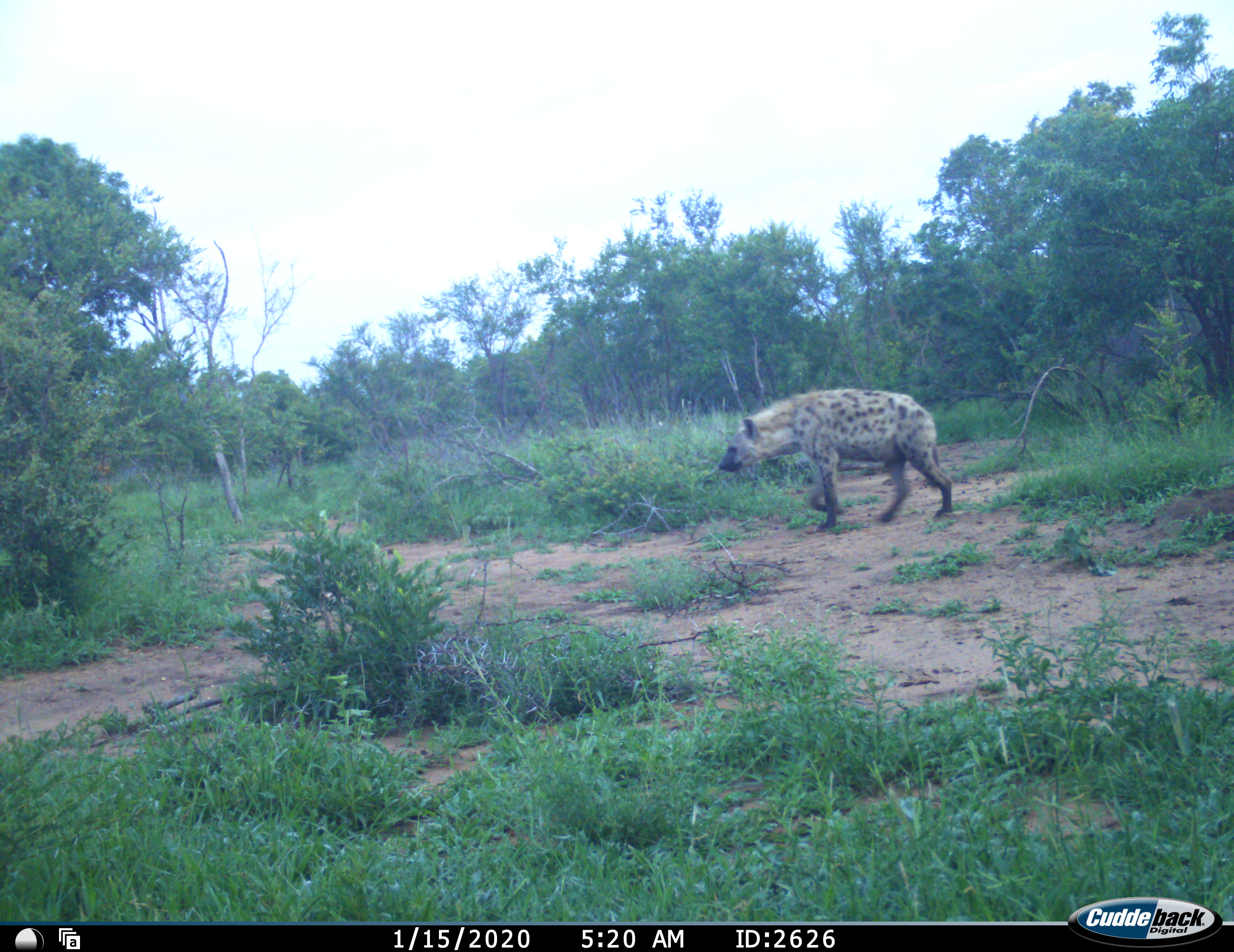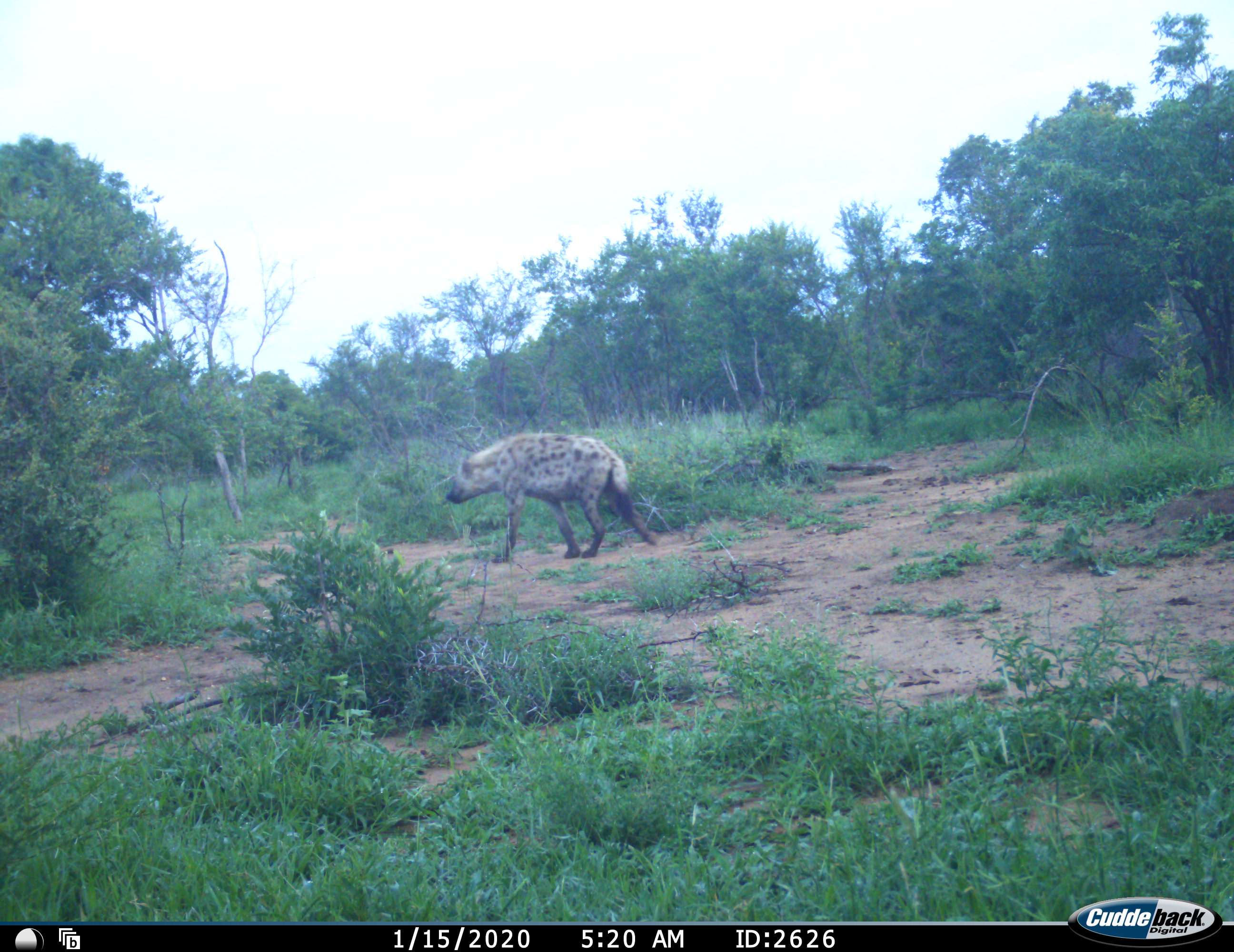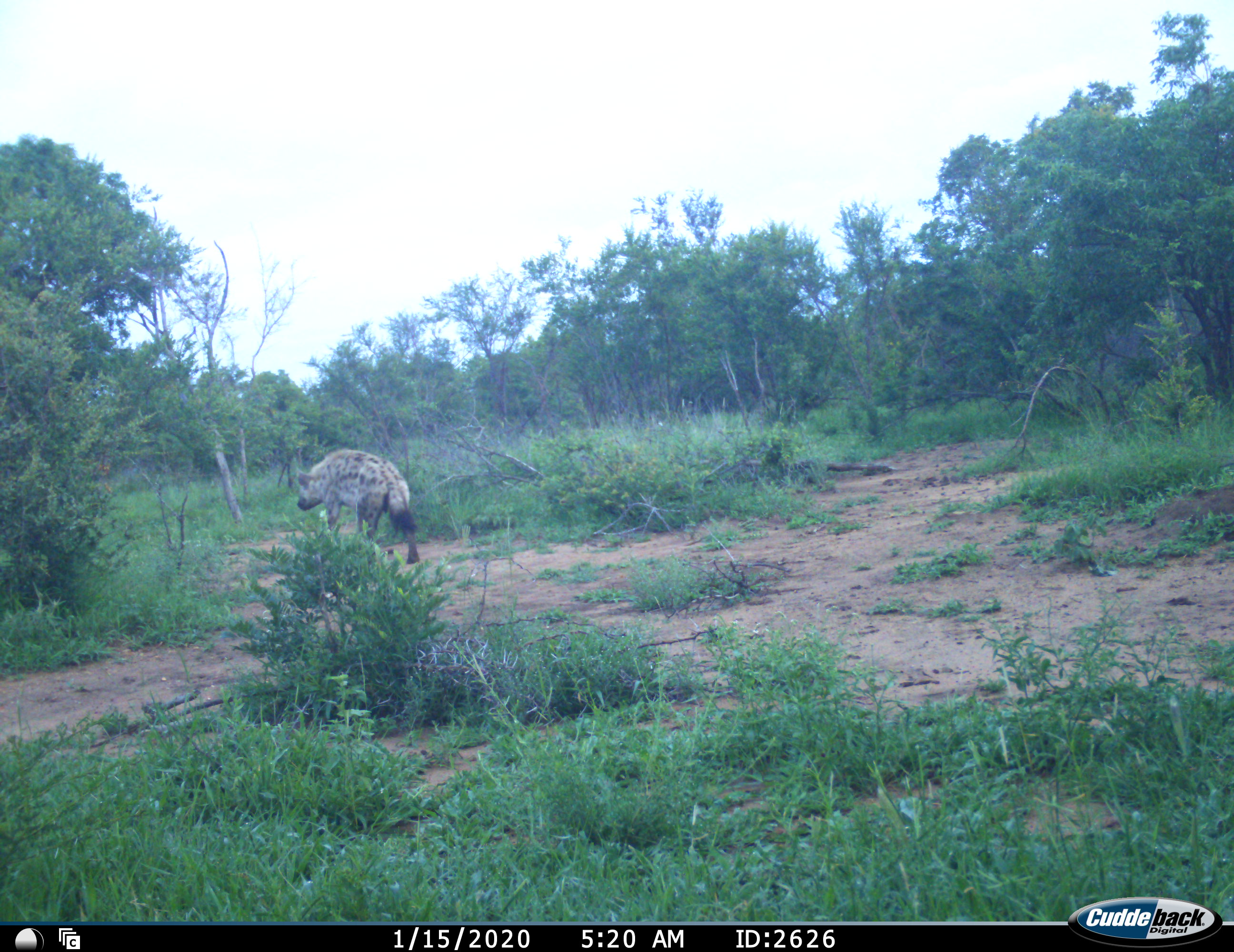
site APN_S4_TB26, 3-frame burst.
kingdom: Animalia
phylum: Chordata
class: Mammalia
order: Carnivora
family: Hyaenidae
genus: Crocuta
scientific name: Crocuta crocuta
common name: spotted hyena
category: hyenaspotted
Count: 1.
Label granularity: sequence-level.